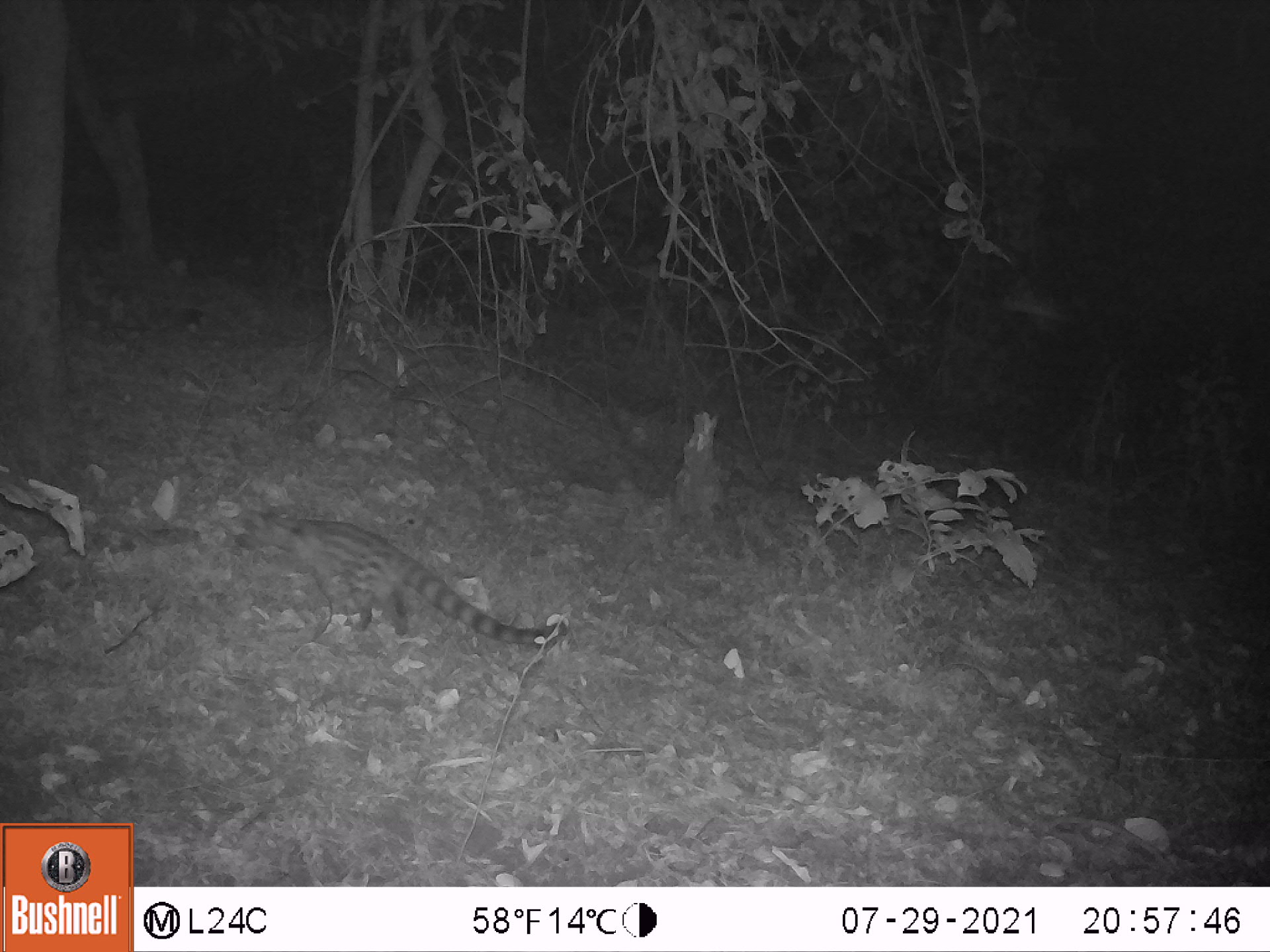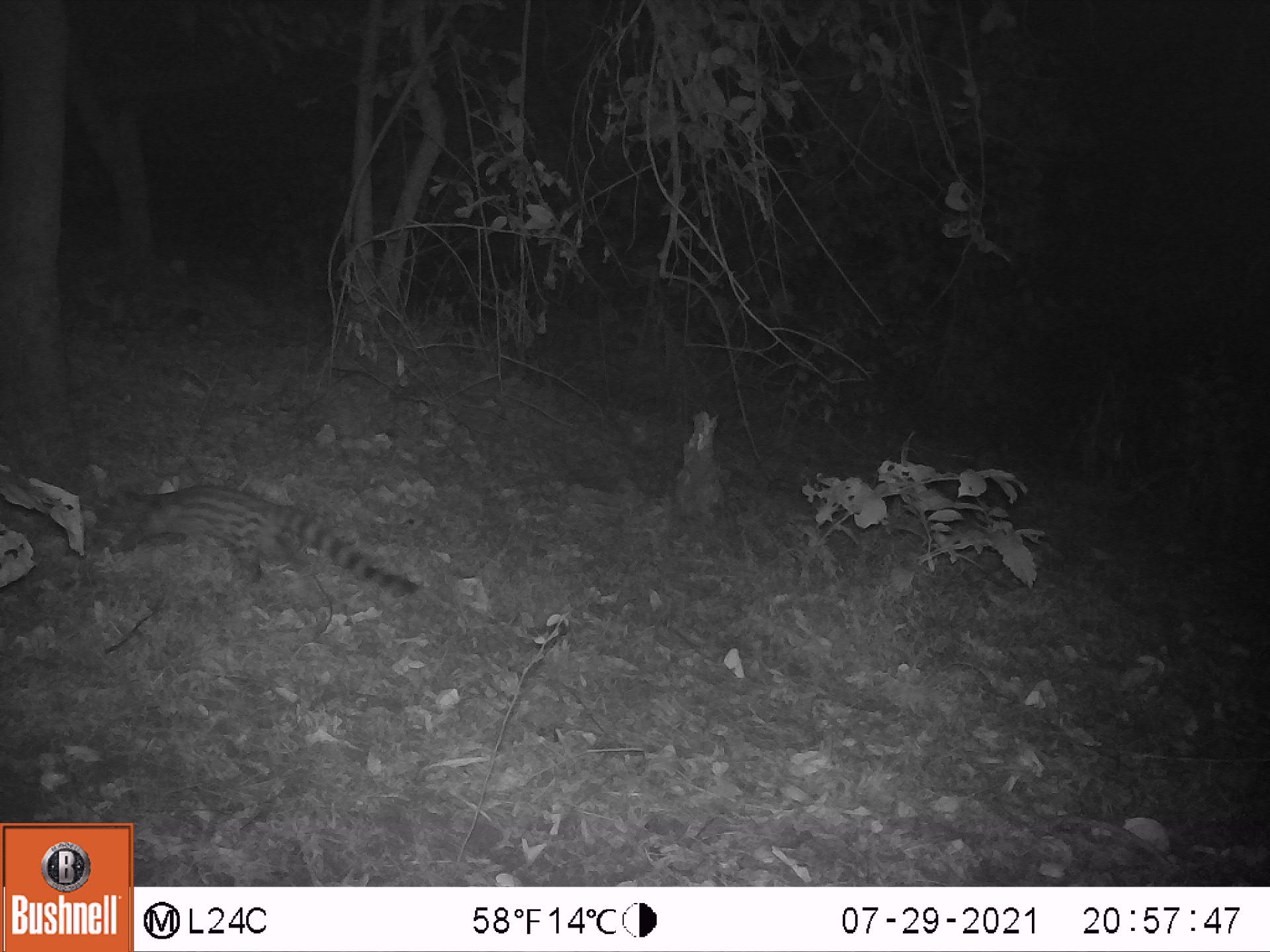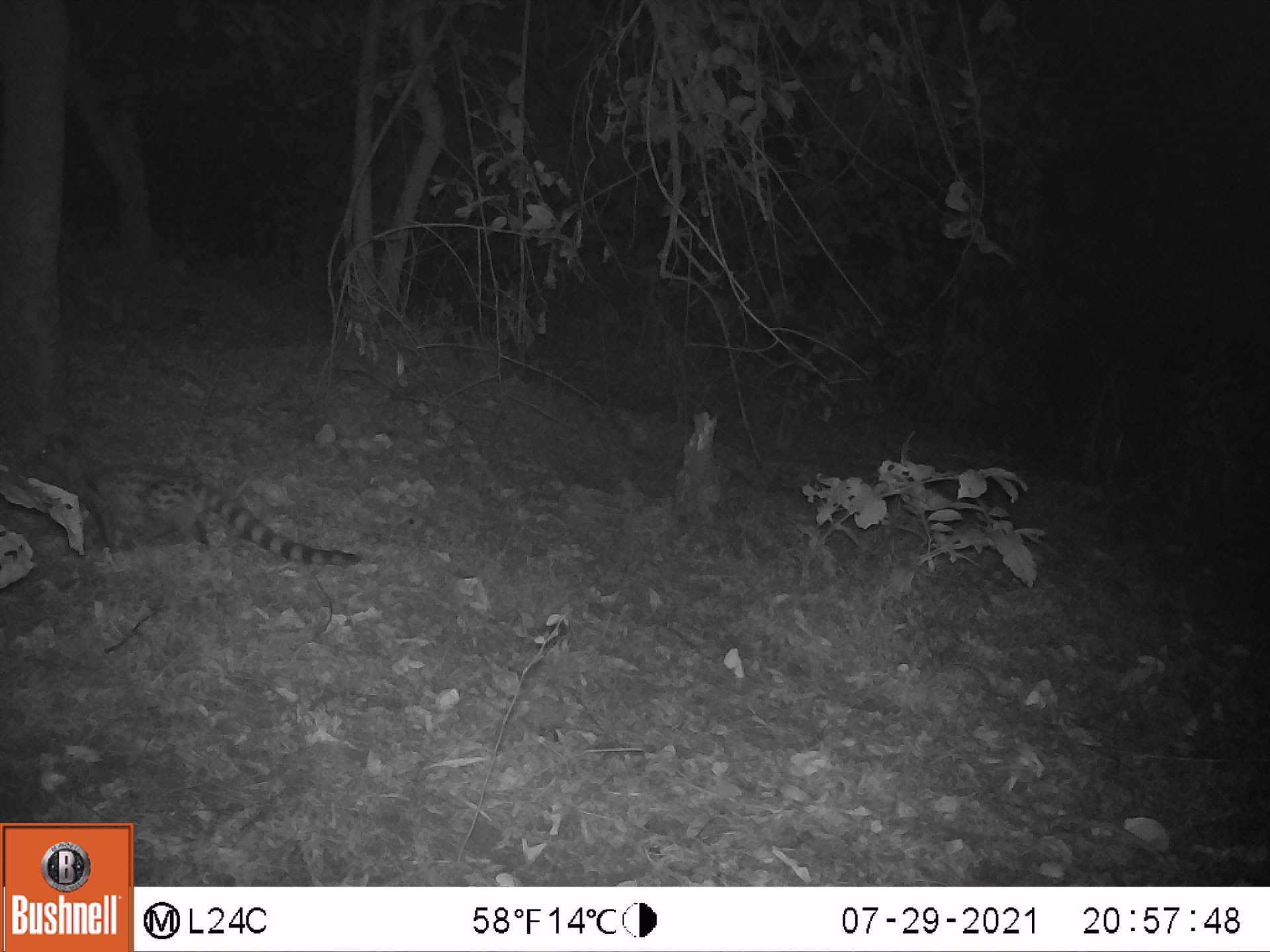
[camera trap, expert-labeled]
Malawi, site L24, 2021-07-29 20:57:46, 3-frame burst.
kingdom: Animalia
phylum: Chordata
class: Mammalia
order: Carnivora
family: Viverridae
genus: Genetta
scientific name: Genetta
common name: genet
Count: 1.